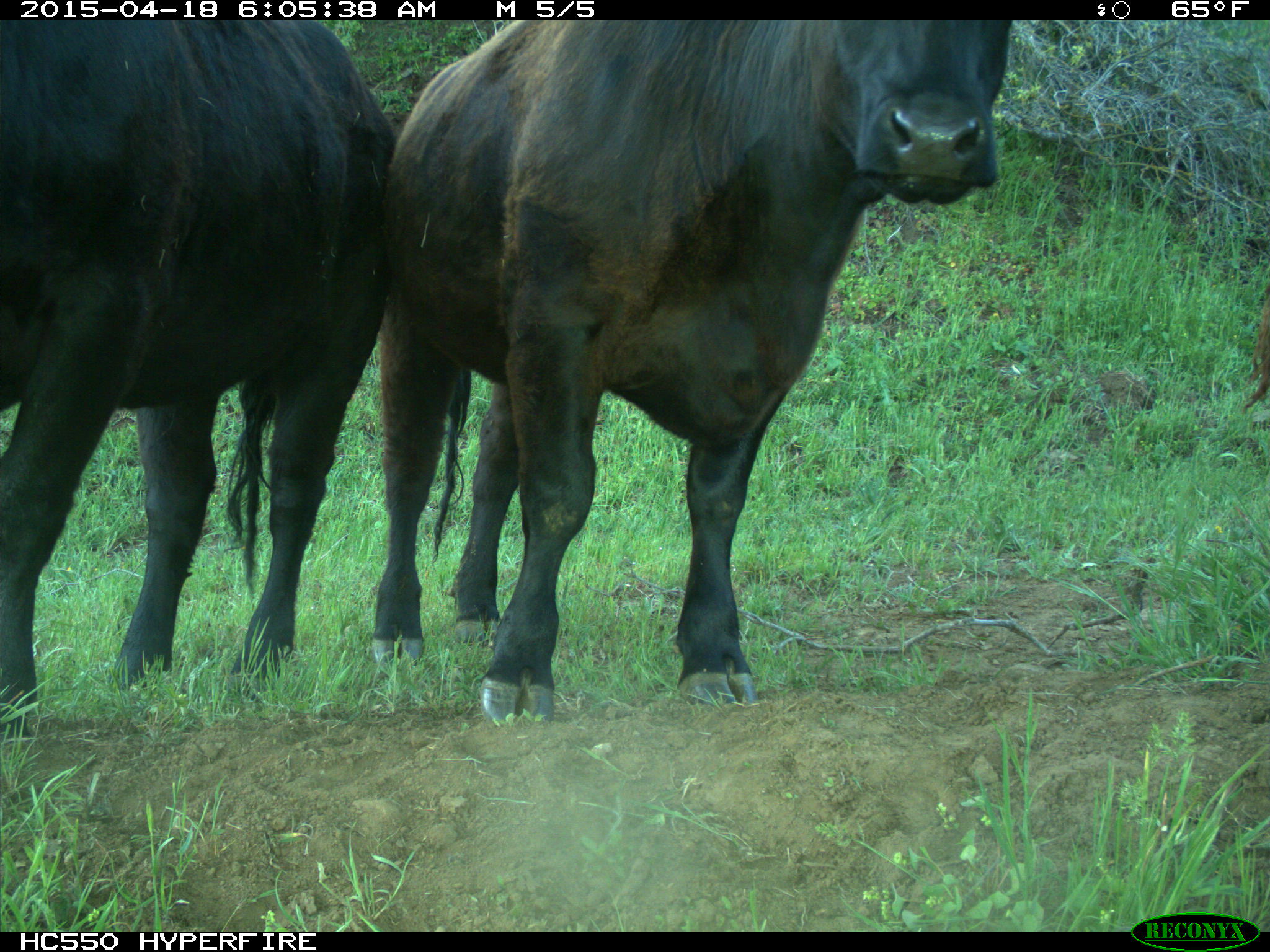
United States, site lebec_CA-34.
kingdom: Animalia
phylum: Chordata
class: Mammalia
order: Artiodactyla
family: Bovidae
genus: Bos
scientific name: Bos taurus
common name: domestic cow